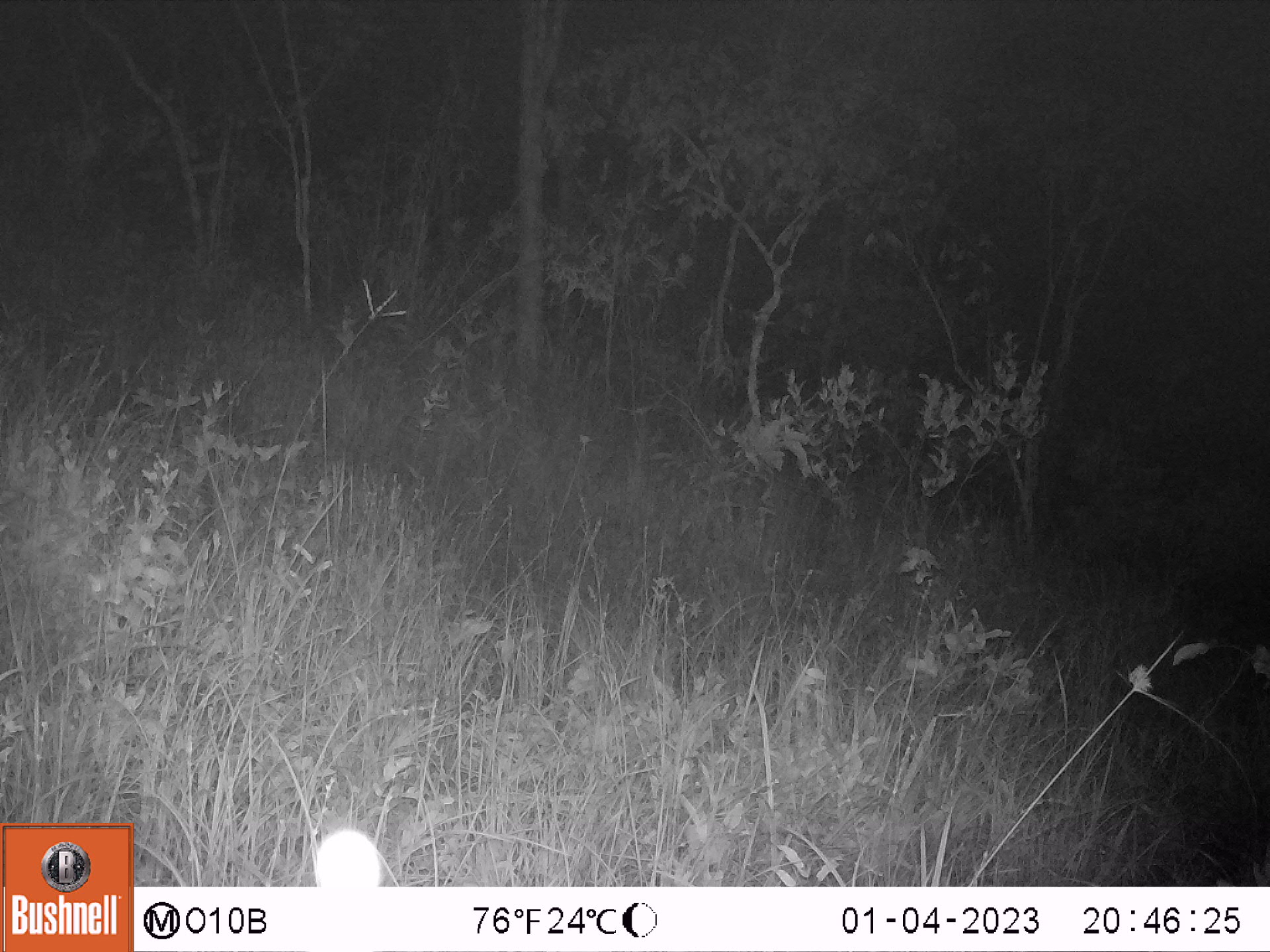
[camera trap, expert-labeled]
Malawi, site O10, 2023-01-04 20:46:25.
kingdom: Animalia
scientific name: Animalia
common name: other animal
Other animal (Animalia), count 1.